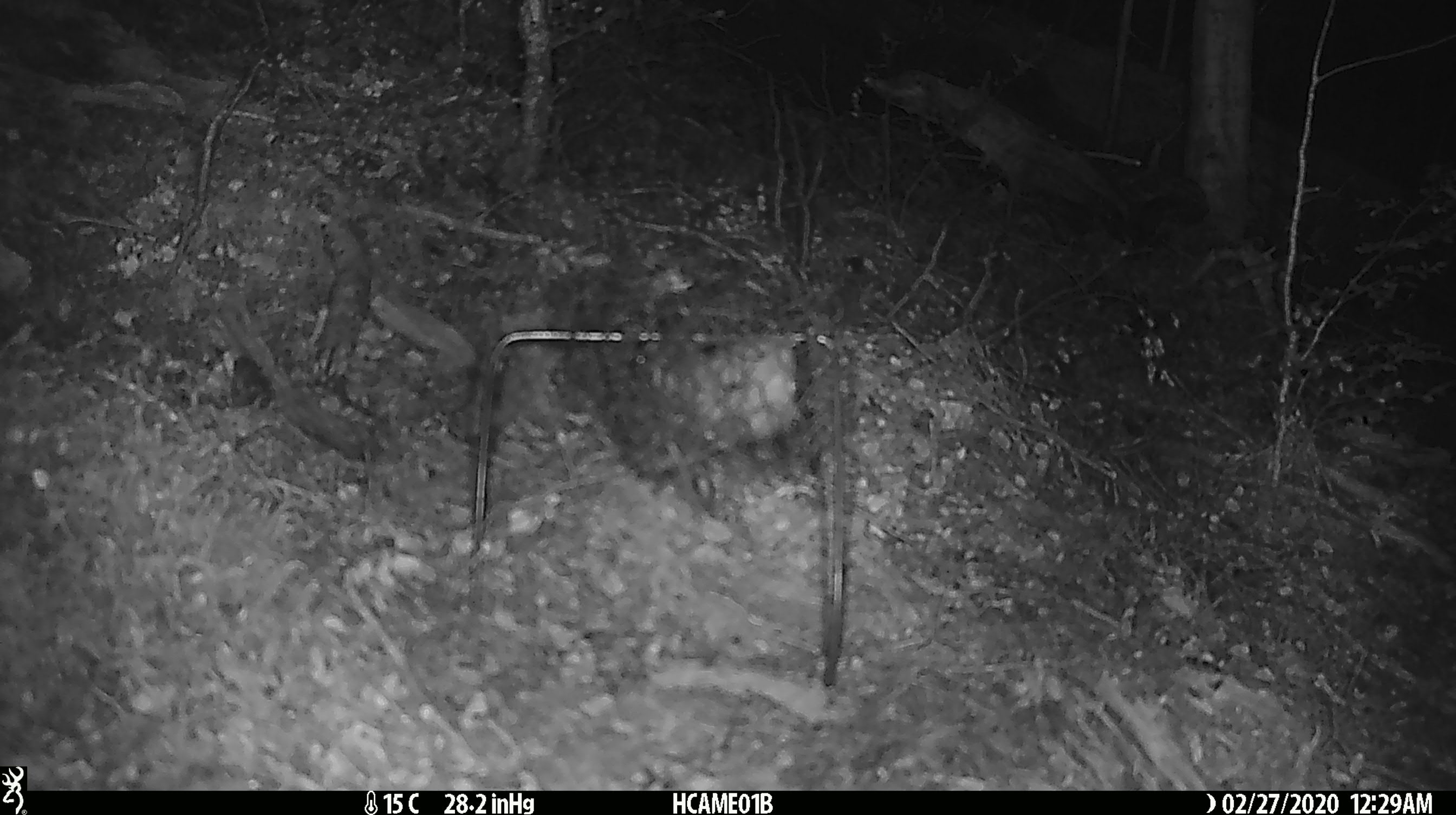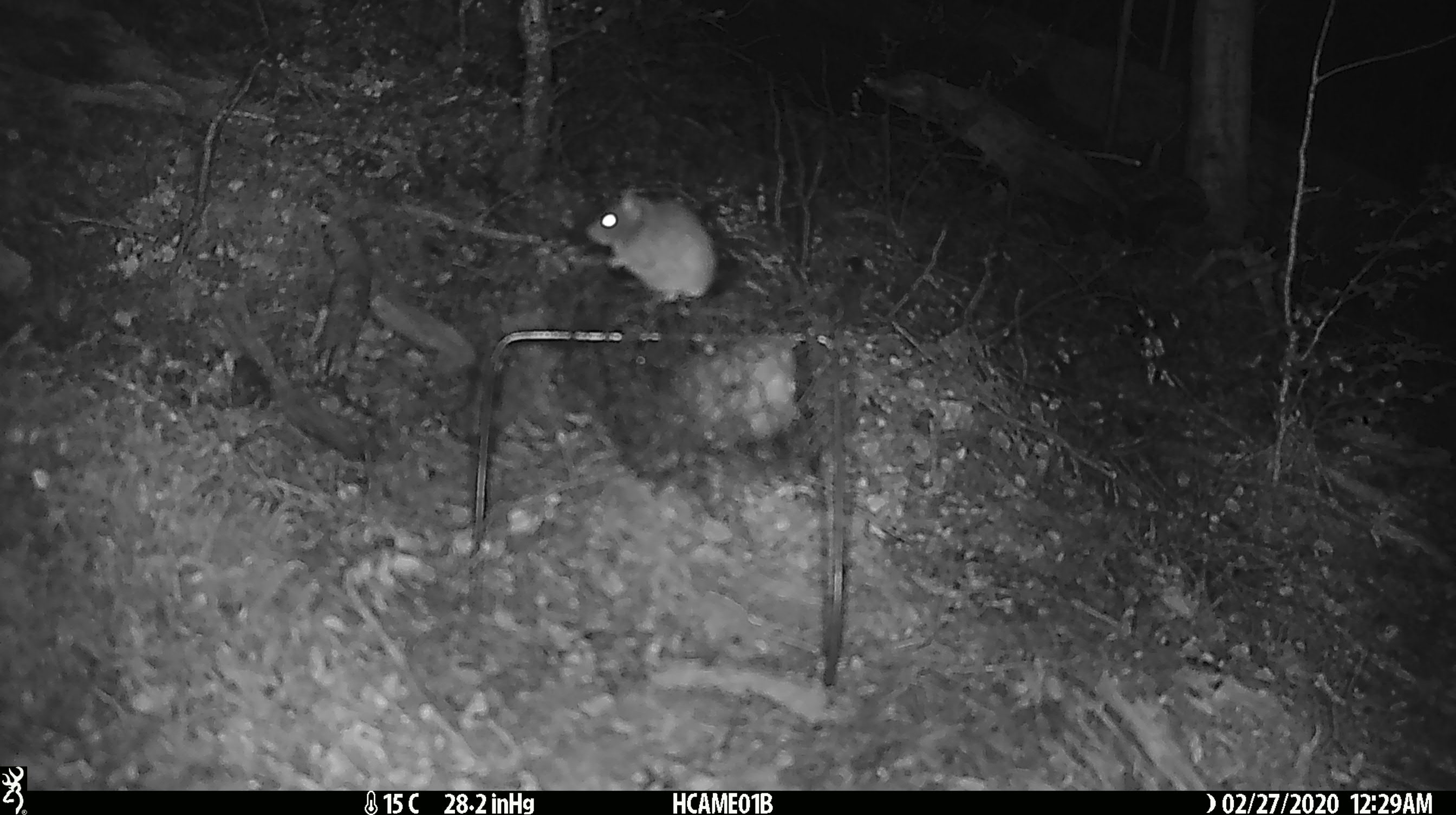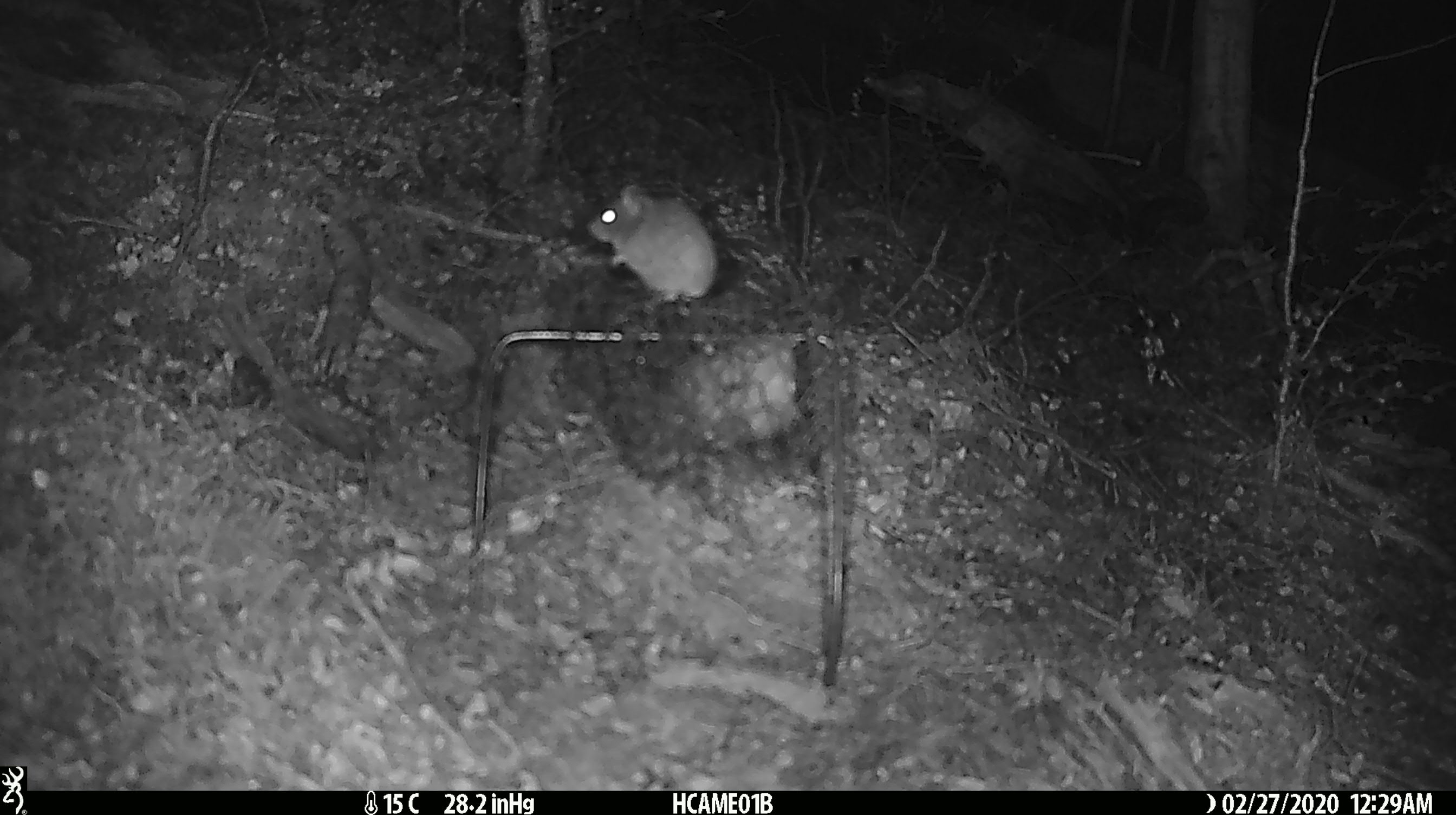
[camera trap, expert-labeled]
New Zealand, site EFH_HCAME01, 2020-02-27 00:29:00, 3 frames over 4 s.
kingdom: Animalia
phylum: Chordata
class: Mammalia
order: Rodentia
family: Muridae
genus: Mus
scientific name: Mus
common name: mouse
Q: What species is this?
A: Mouse (Mus).